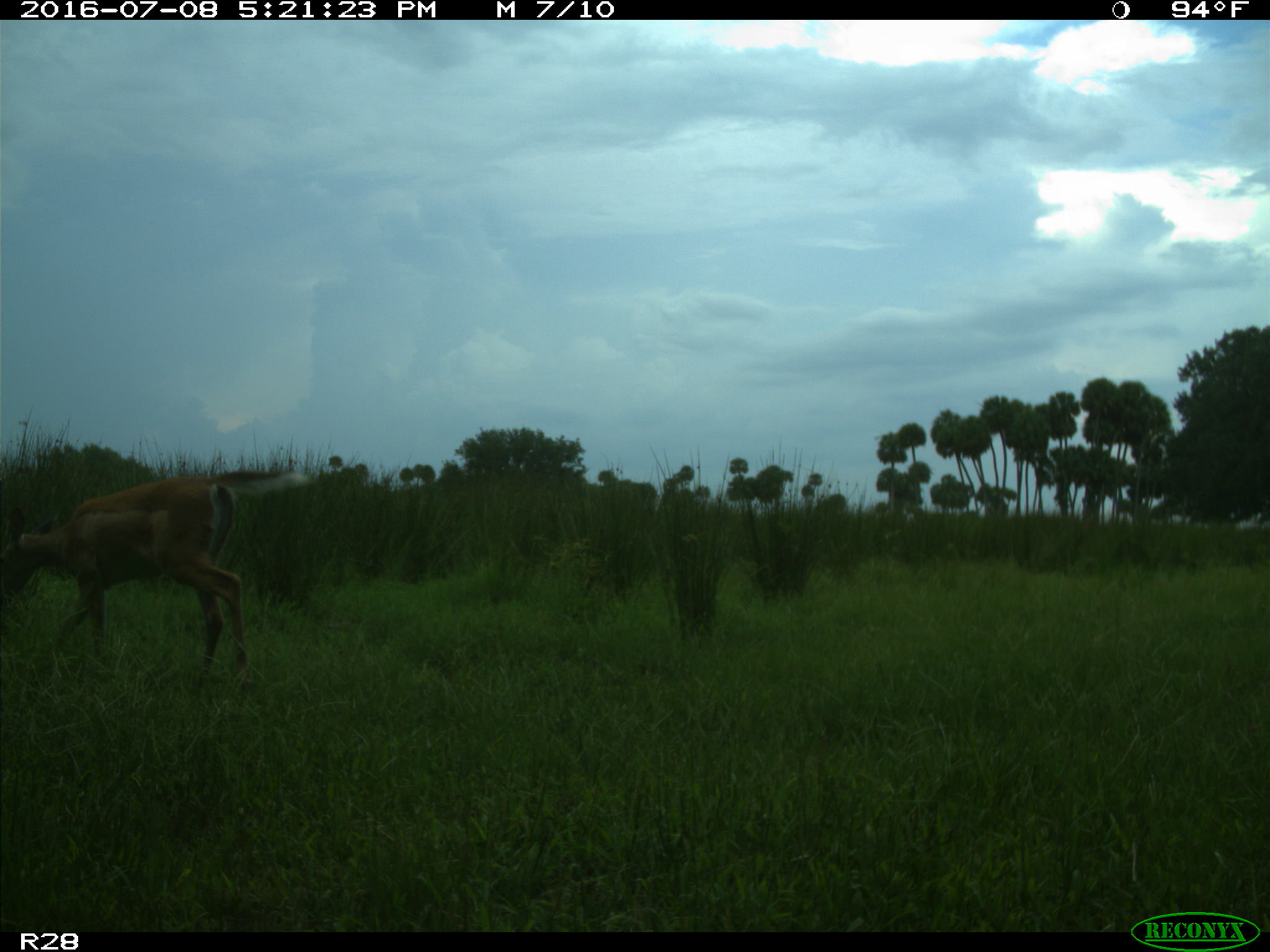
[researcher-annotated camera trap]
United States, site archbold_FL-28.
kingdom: Animalia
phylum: Chordata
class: Mammalia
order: Artiodactyla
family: Cervidae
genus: Odocoileus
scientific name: Odocoileus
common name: deer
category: unidentified deer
Unidentified deer (deer) (Odocoileus).